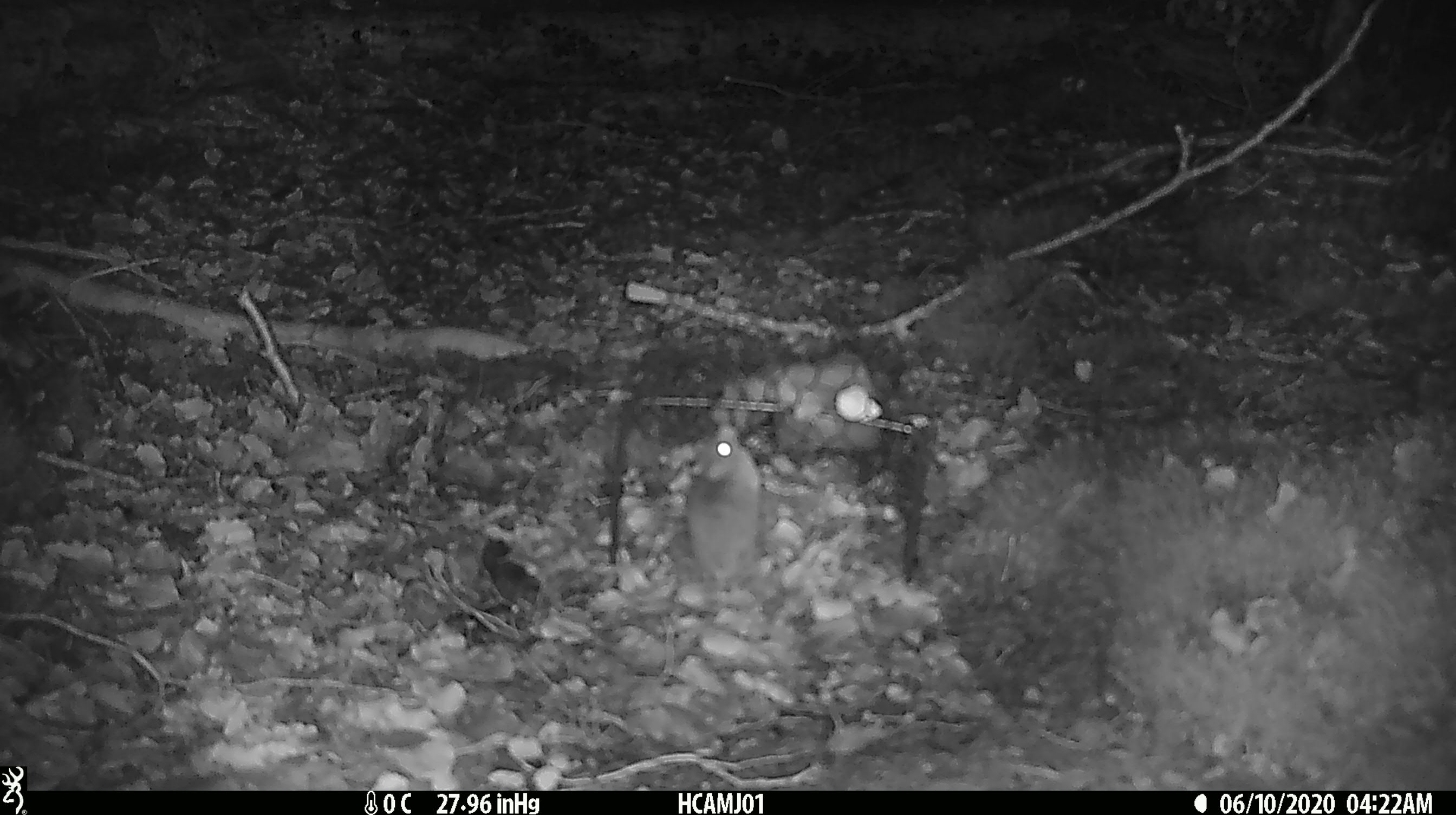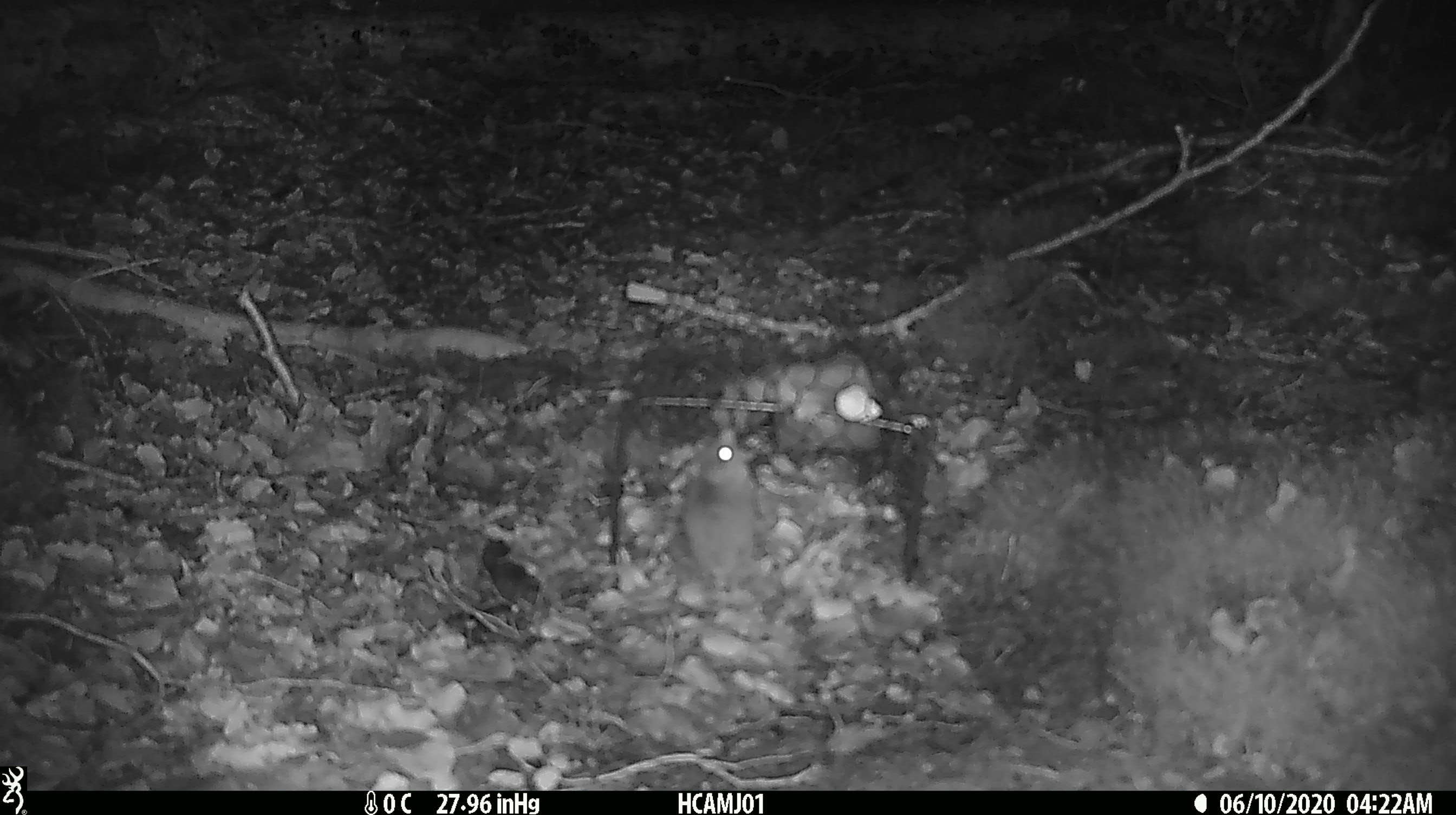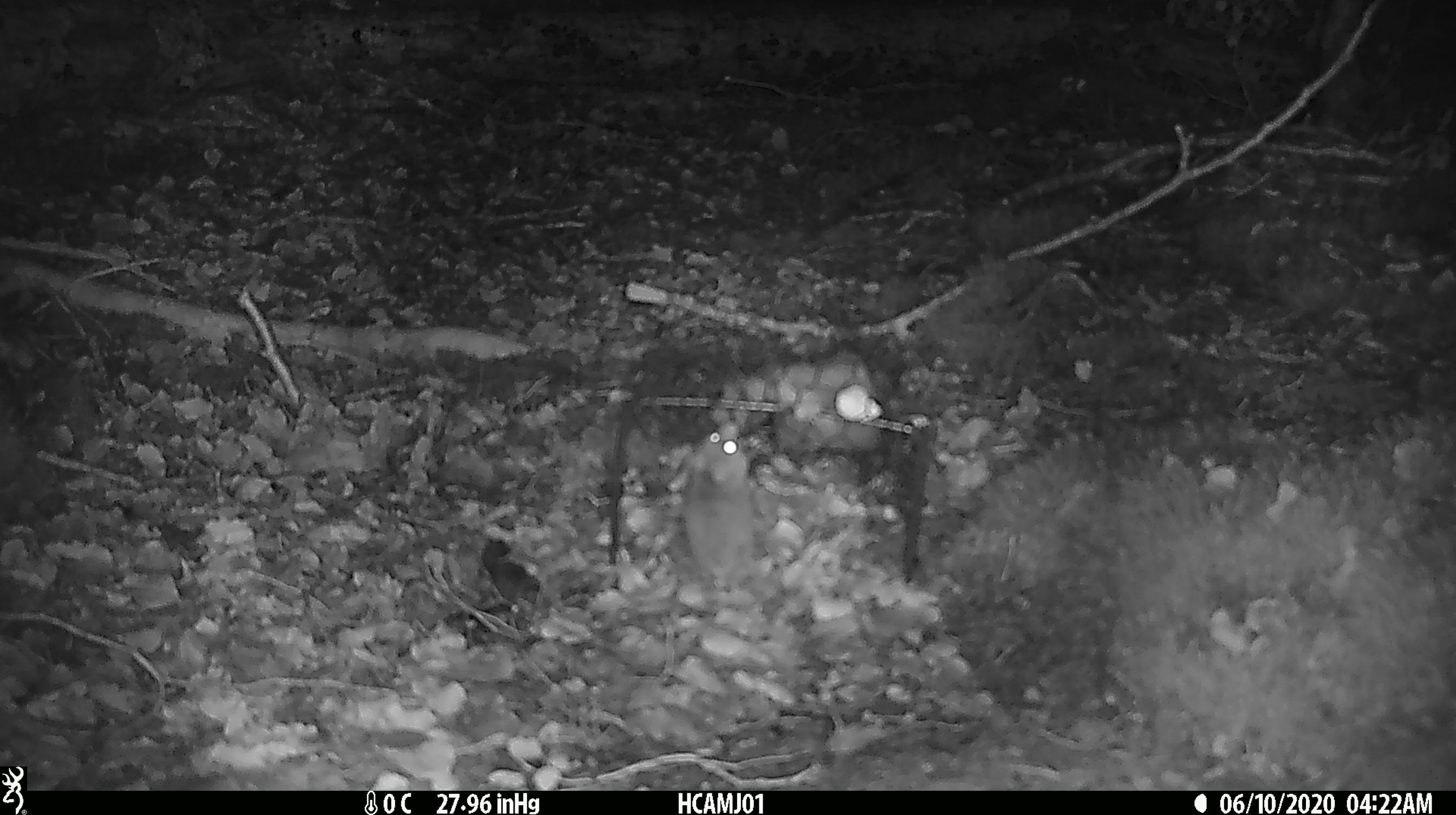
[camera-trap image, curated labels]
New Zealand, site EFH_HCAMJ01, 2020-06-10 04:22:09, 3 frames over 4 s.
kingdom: Animalia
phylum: Chordata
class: Mammalia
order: Rodentia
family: Muridae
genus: Mus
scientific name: Mus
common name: mouse